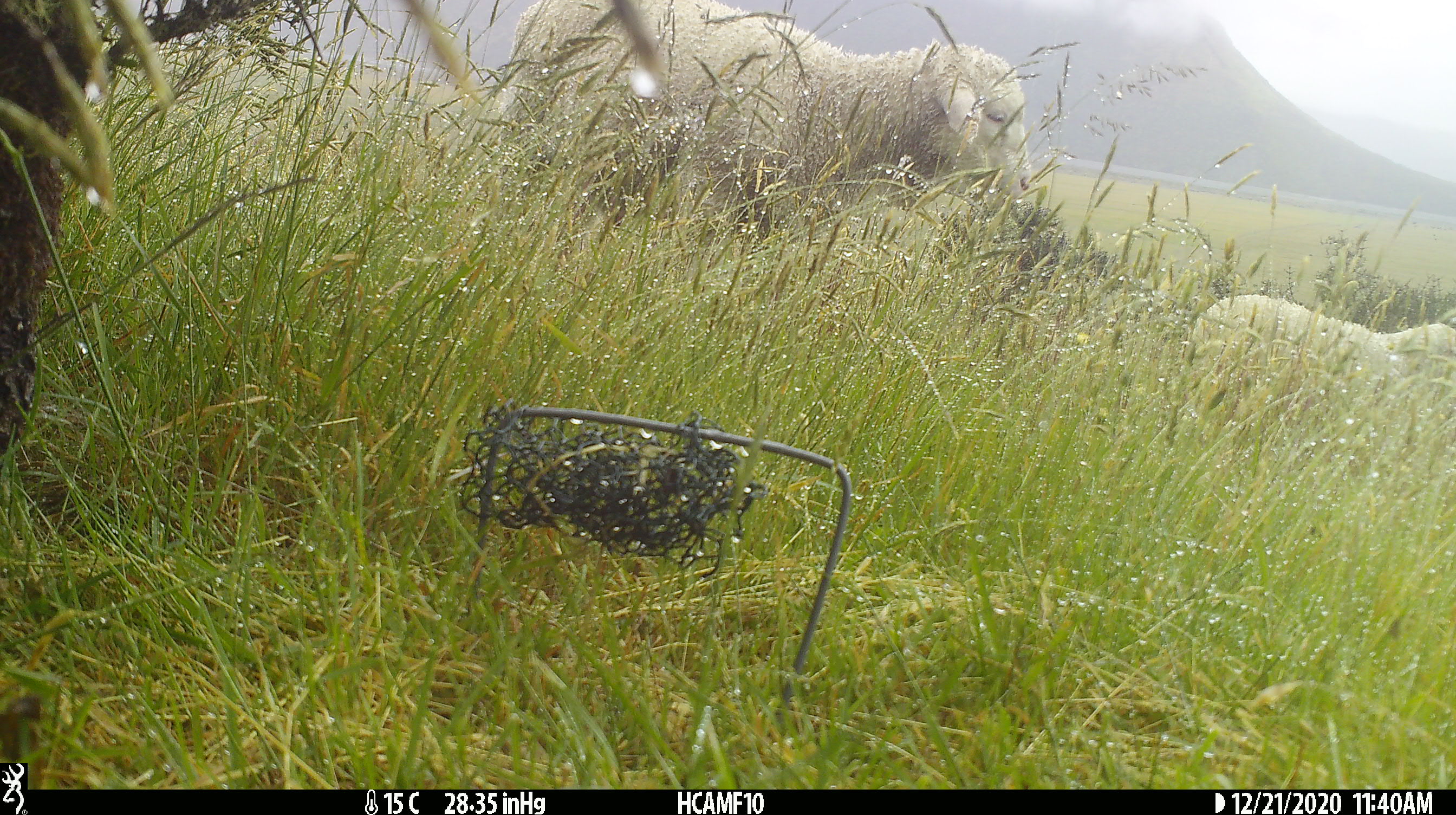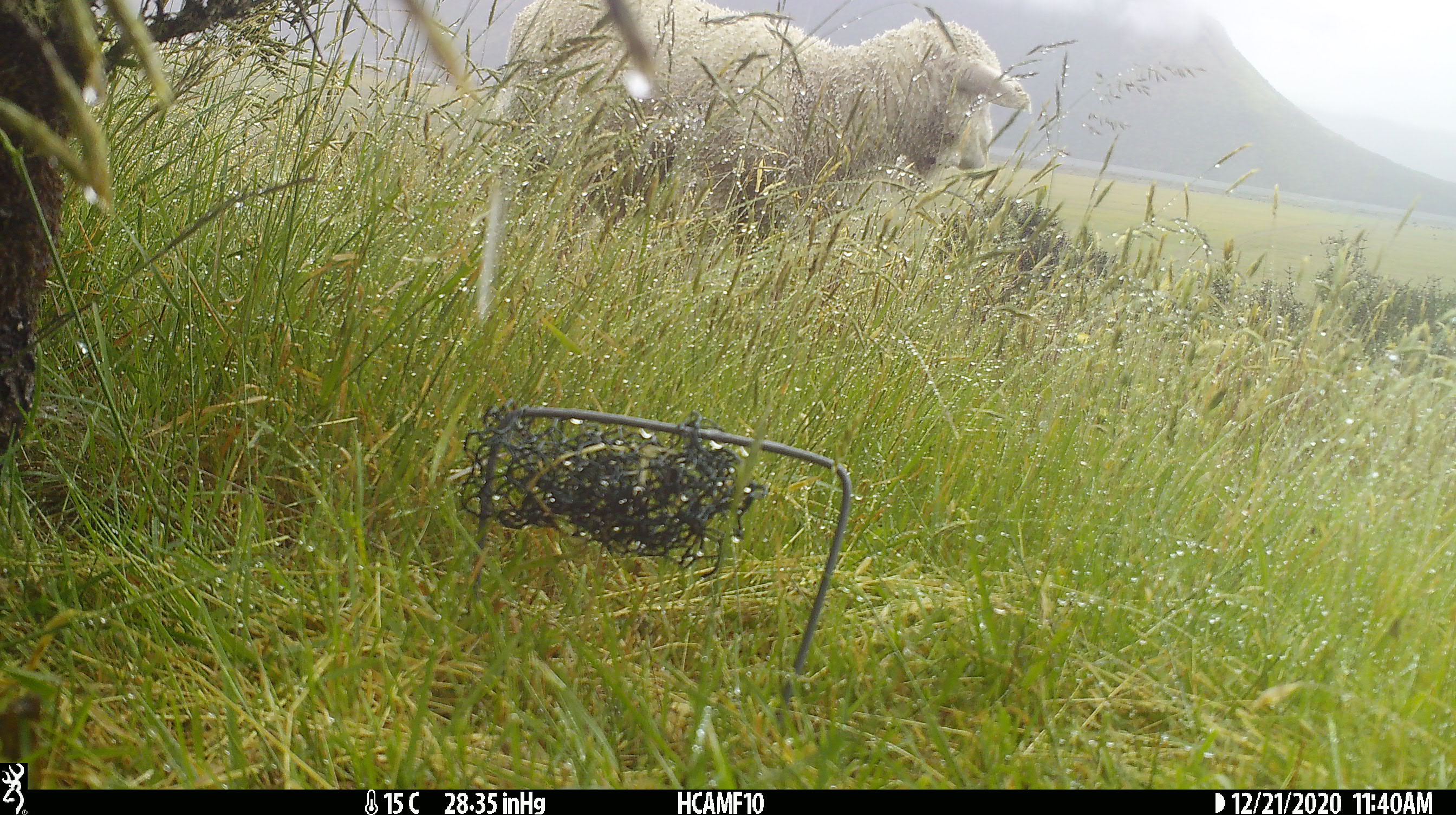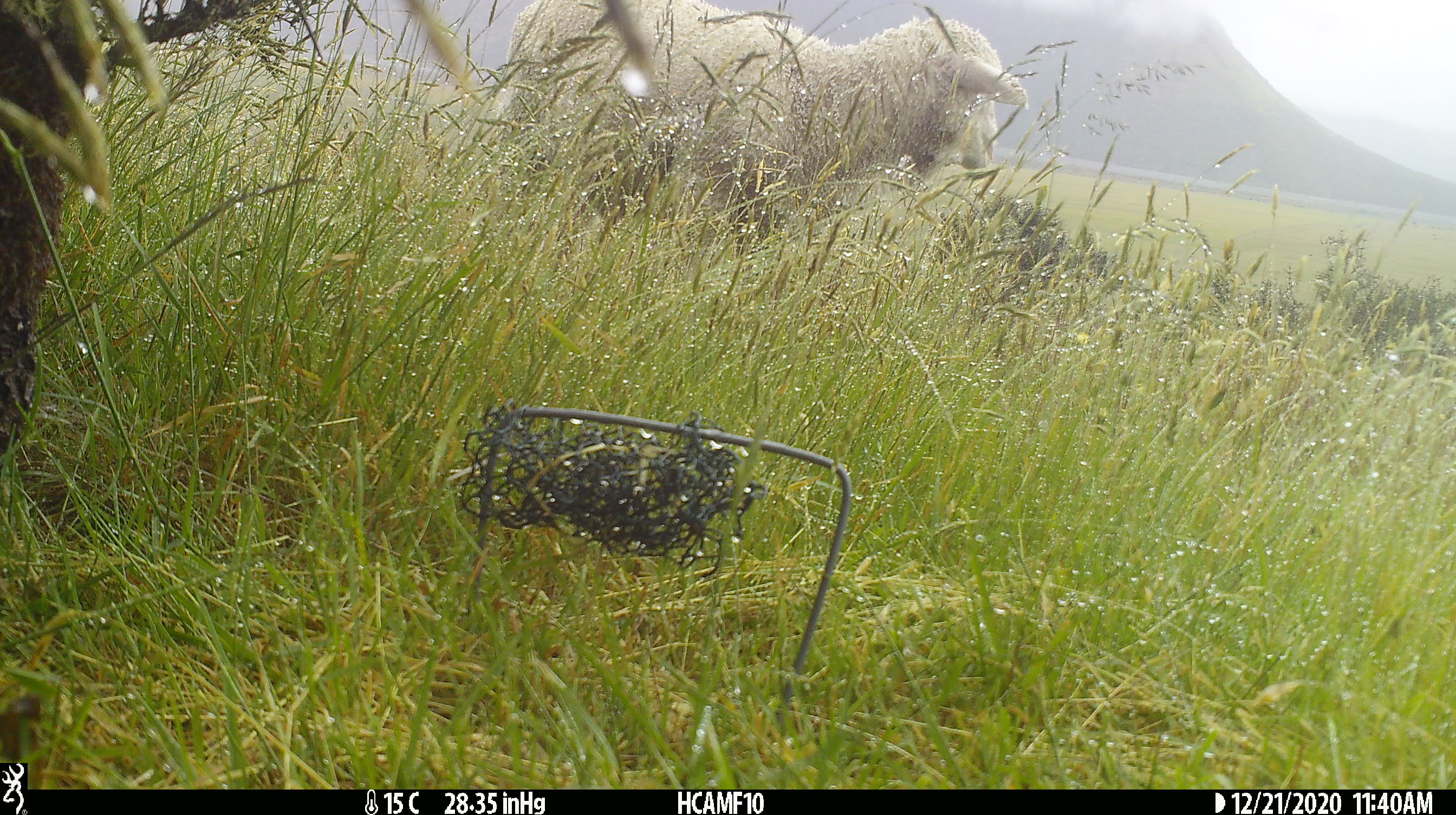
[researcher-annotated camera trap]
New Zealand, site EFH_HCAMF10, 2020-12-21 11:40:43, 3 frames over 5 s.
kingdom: Animalia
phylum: Chordata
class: Mammalia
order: Artiodactyla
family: Bovidae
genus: Ovis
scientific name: Ovis aries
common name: domestic sheep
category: sheep